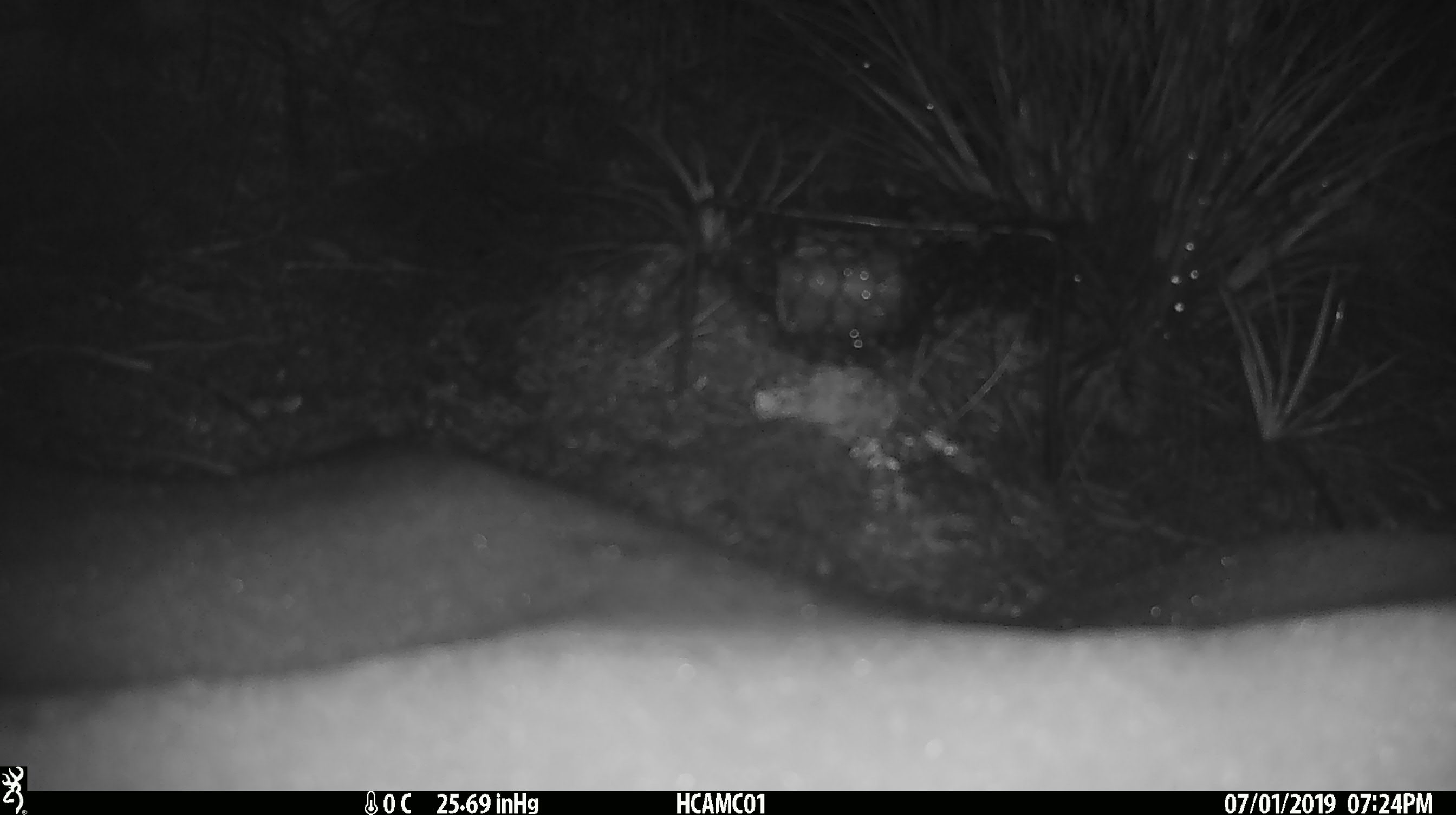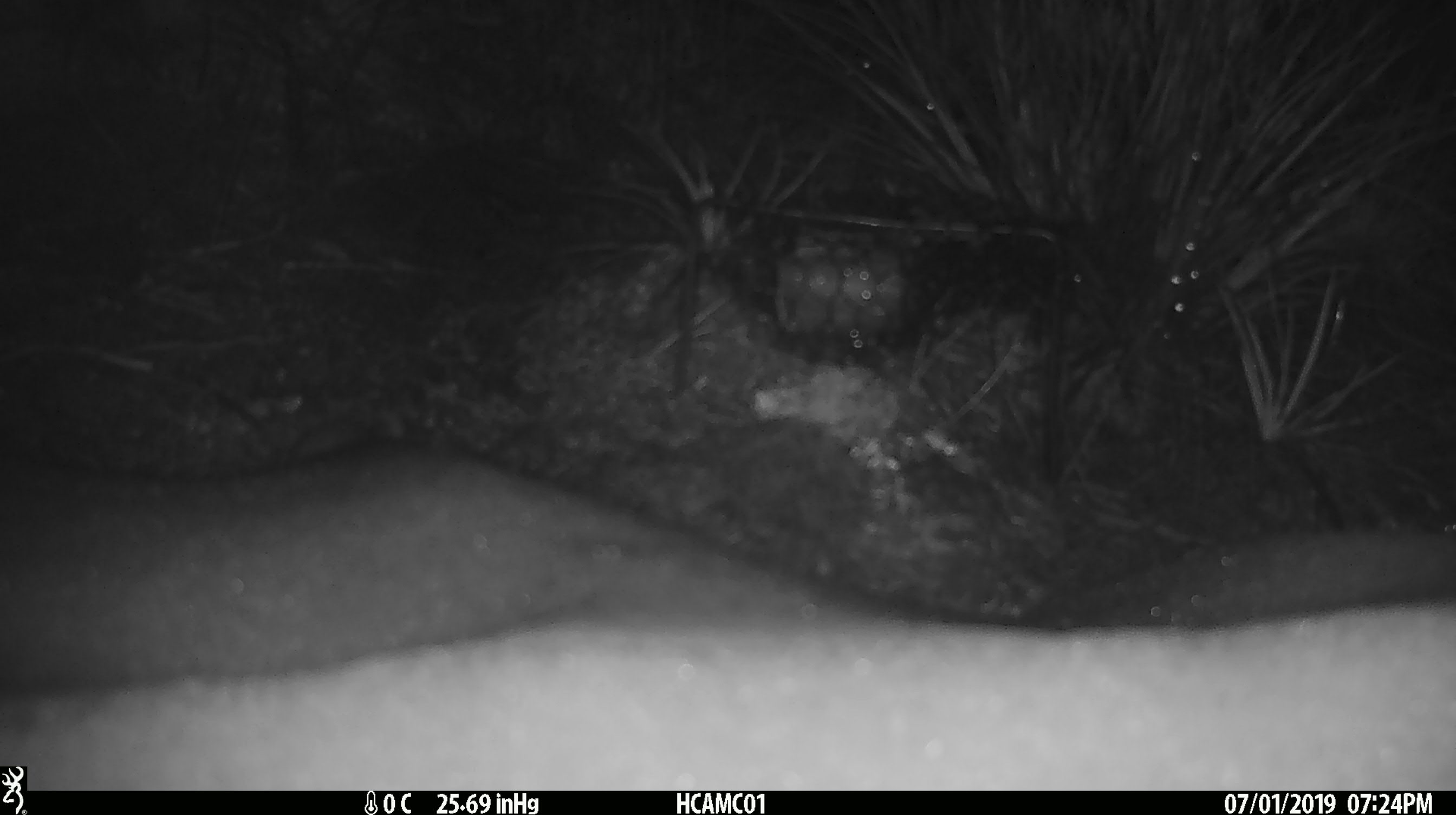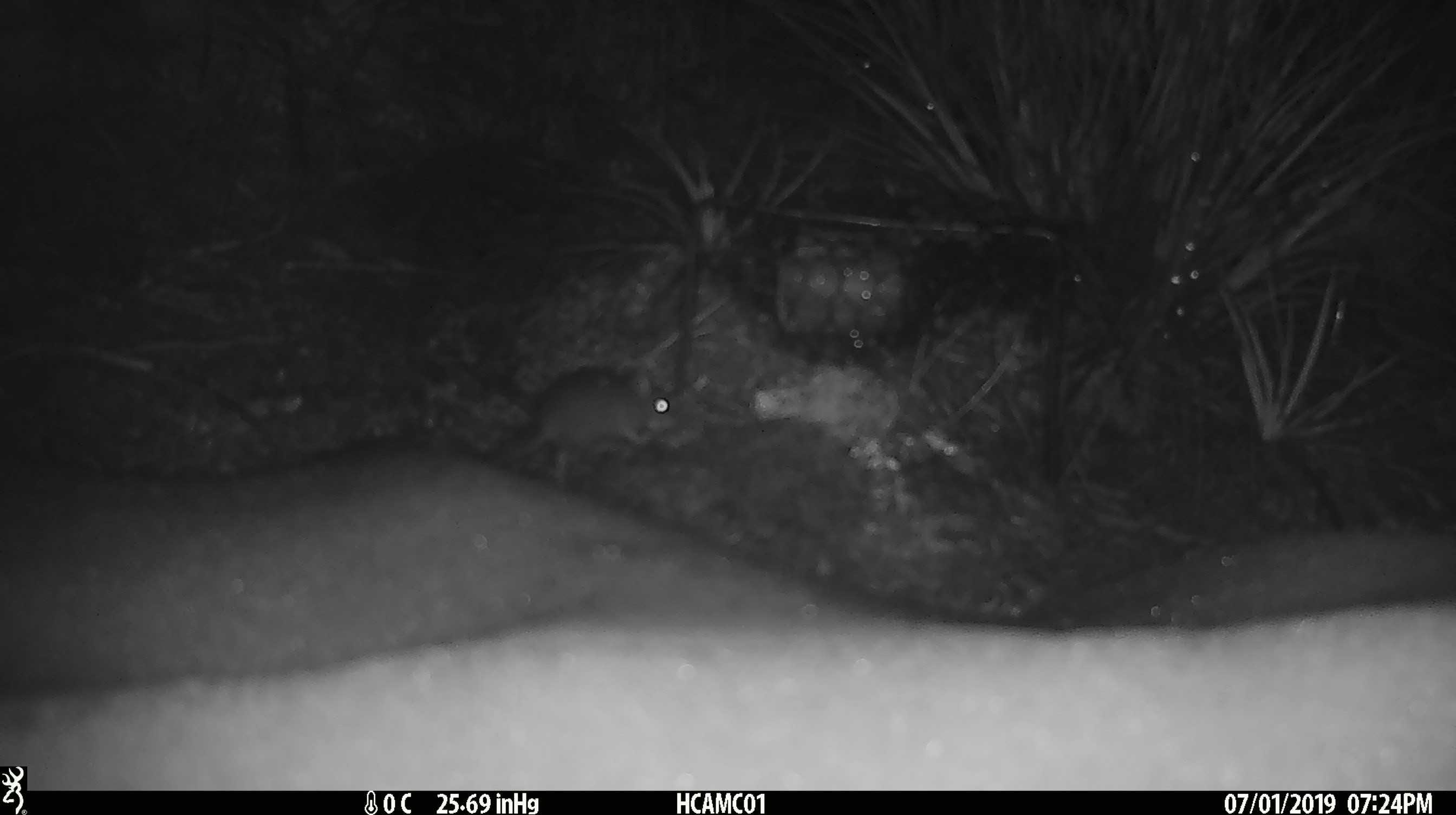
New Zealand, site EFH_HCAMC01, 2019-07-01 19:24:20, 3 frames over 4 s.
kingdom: Animalia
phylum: Chordata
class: Mammalia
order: Rodentia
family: Muridae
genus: Mus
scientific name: Mus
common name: mouse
Mouse (Mus).